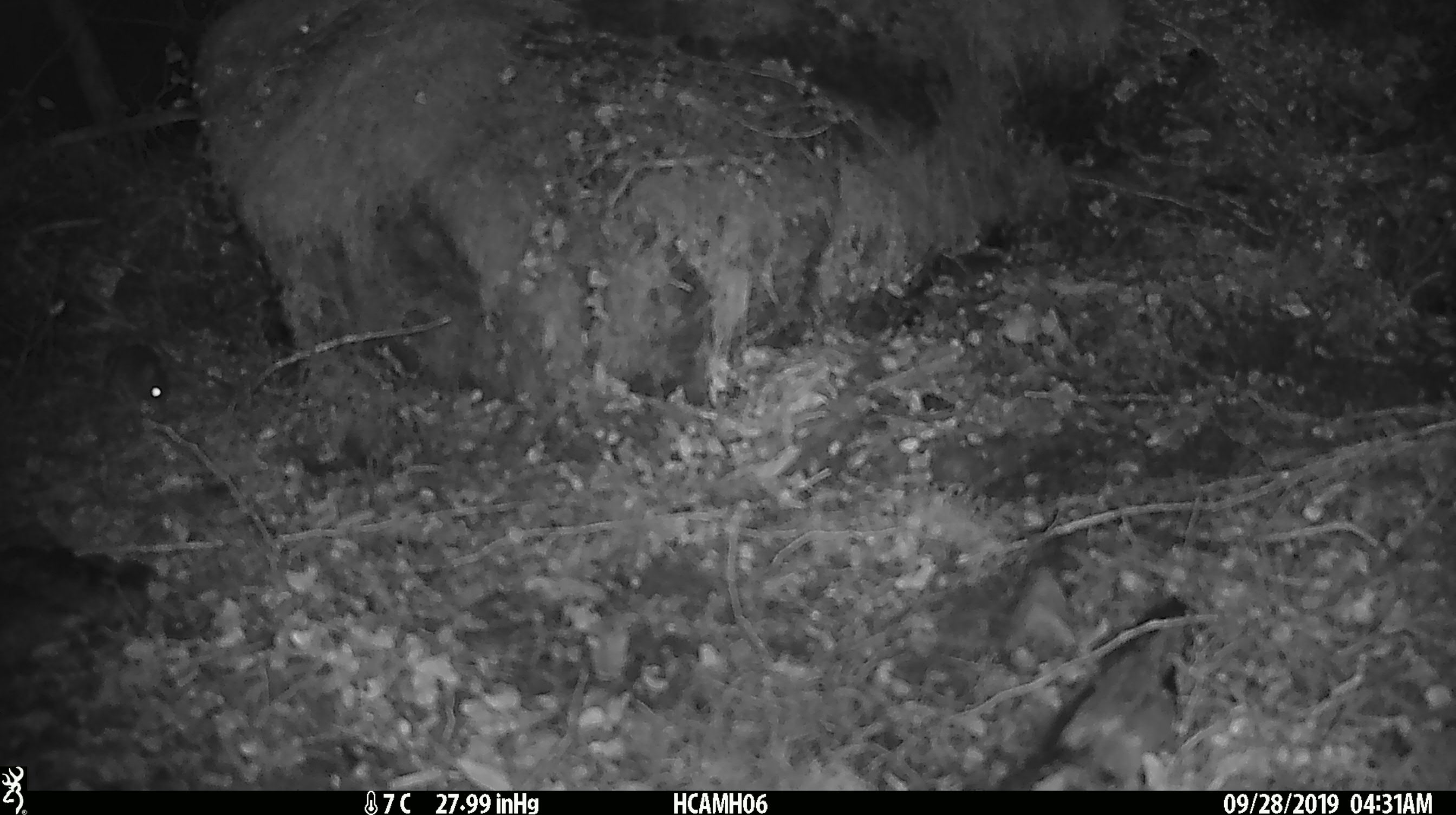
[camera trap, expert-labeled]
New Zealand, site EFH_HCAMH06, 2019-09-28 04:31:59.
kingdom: Animalia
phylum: Chordata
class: Mammalia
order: Rodentia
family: Muridae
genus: Mus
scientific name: Mus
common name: mouse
Mouse (Mus).